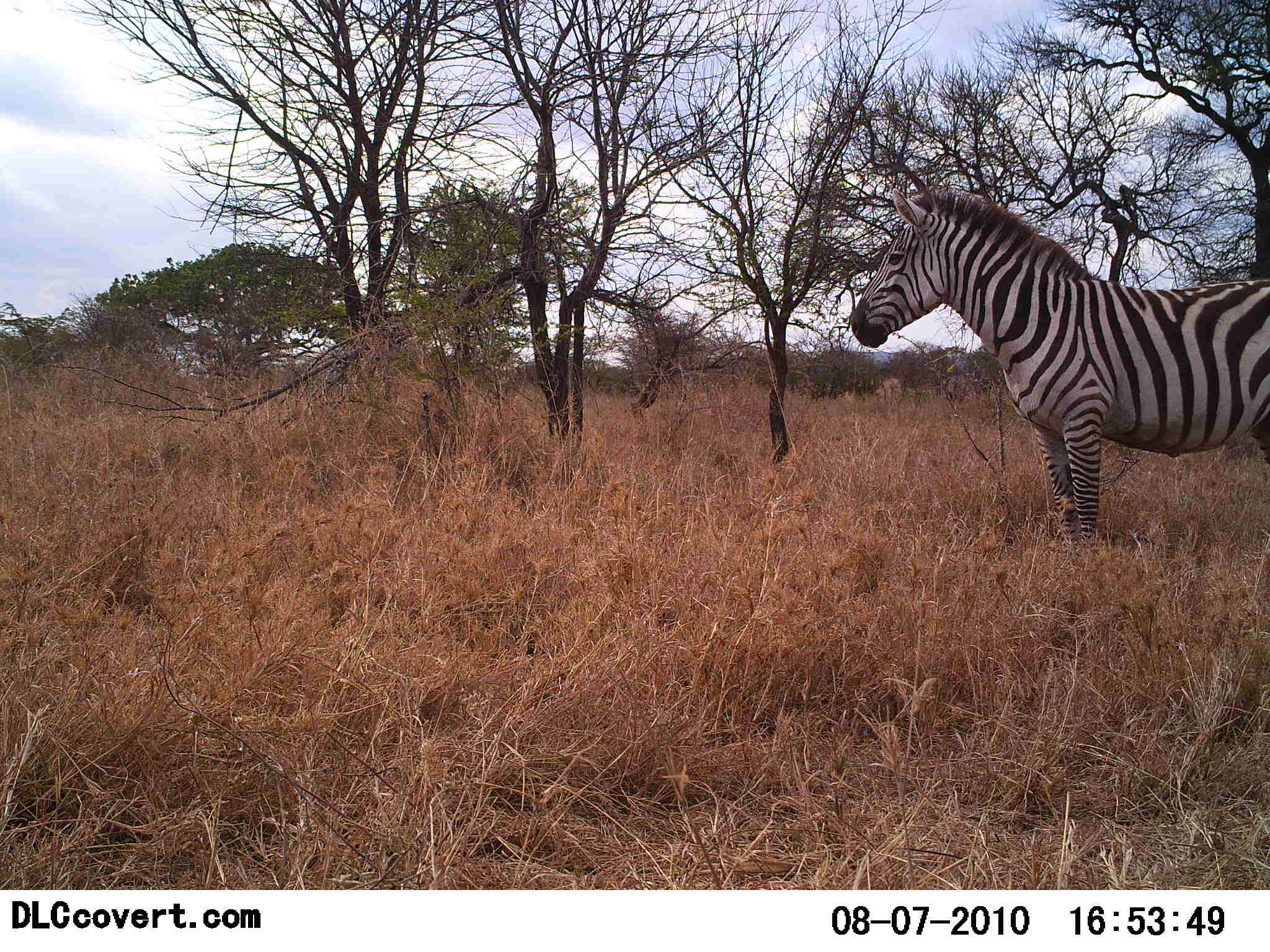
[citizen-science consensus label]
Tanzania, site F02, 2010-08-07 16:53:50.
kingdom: Animalia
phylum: Chordata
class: Mammalia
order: Perissodactyla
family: Equidae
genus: Equus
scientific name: Equus quagga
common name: plains zebra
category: zebra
Zebra (plains zebra) (Equus quagga), count 1. Behavior (volunteer vote fractions): standing 95%, resting 0%, moving 5%, interacting 0%. Young present (vote fraction): 0%. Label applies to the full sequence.